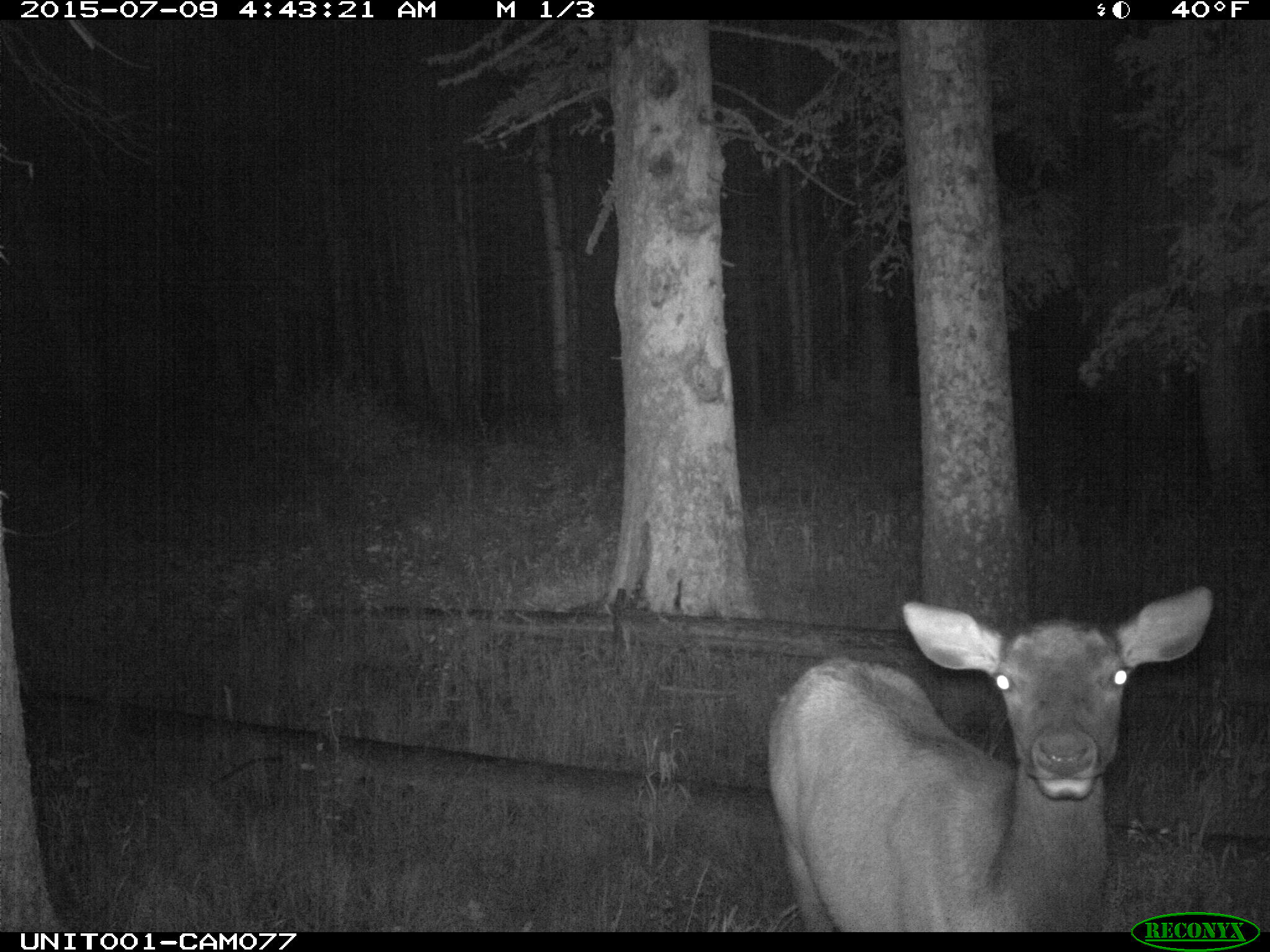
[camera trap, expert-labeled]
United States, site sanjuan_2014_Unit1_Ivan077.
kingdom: Animalia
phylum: Chordata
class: Mammalia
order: Artiodactyla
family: Cervidae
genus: Cervus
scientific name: Cervus elaphus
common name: red deer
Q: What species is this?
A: Cervus elaphus (red deer).